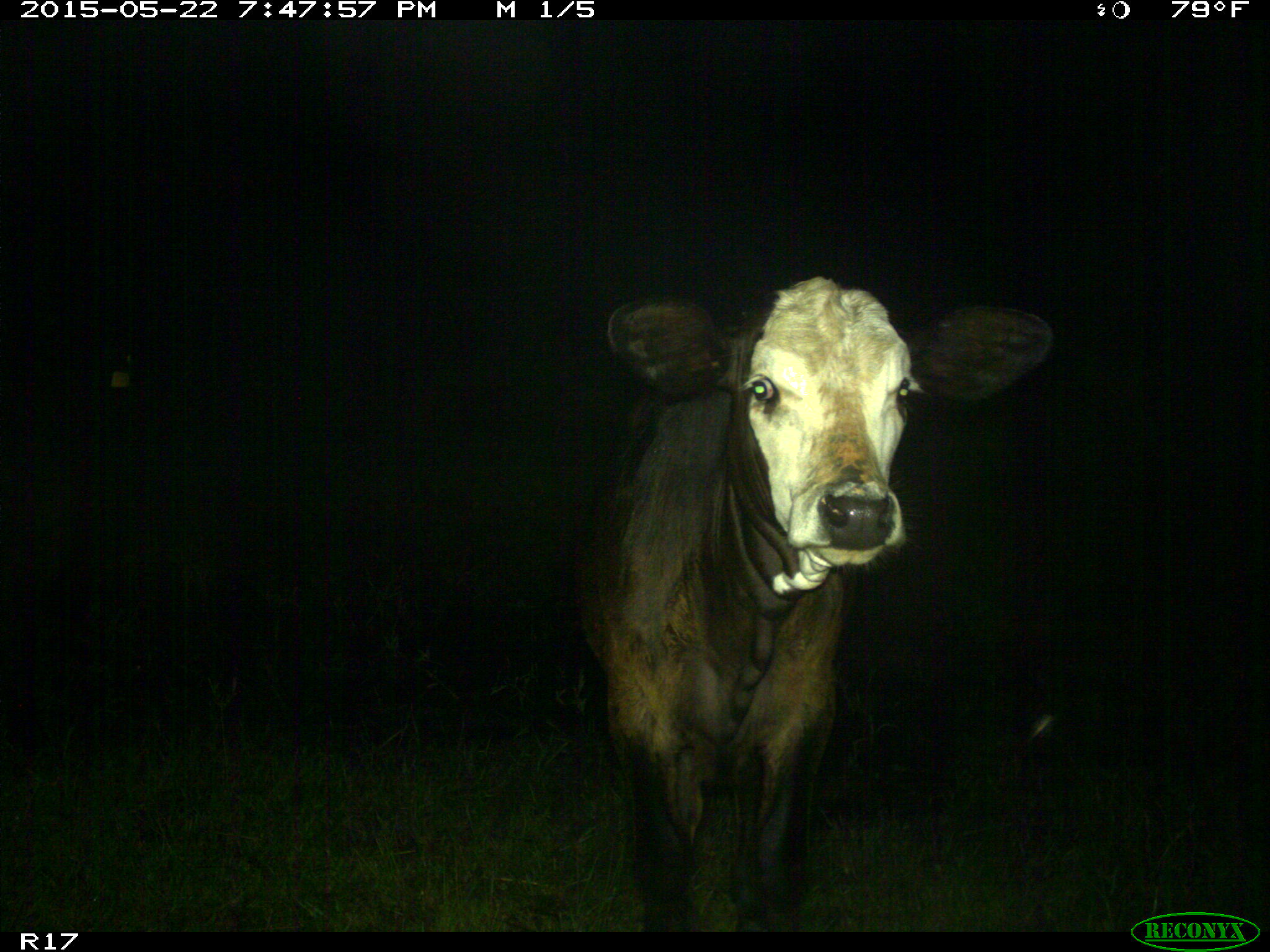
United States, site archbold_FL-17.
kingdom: Animalia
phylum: Chordata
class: Mammalia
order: Artiodactyla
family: Bovidae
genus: Bos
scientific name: Bos taurus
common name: domestic cow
Bos taurus (domestic cow).